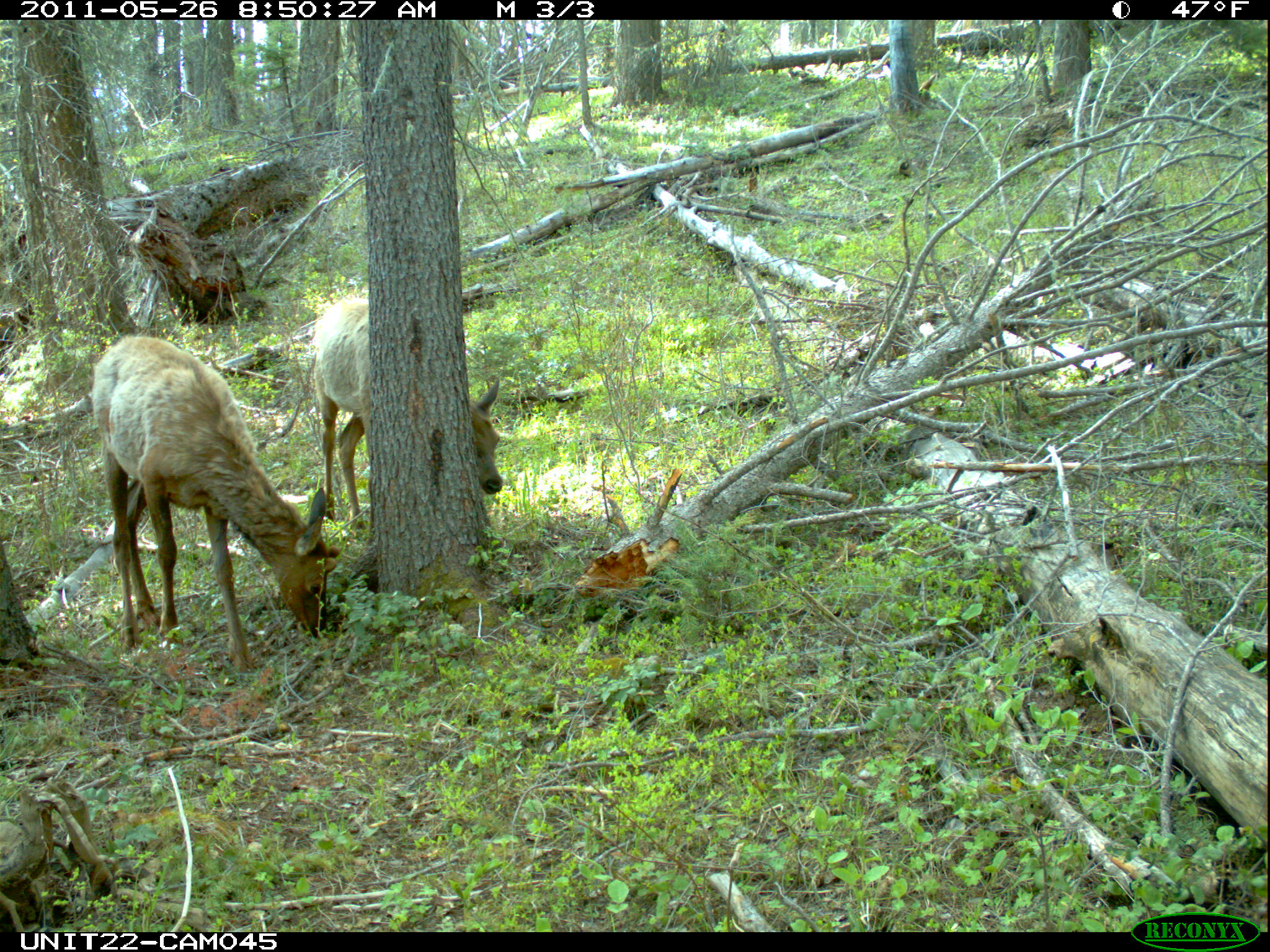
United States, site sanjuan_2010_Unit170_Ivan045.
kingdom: Animalia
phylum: Chordata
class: Mammalia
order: Artiodactyla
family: Cervidae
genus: Cervus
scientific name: Cervus elaphus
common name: red deer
Cervus elaphus (red deer).